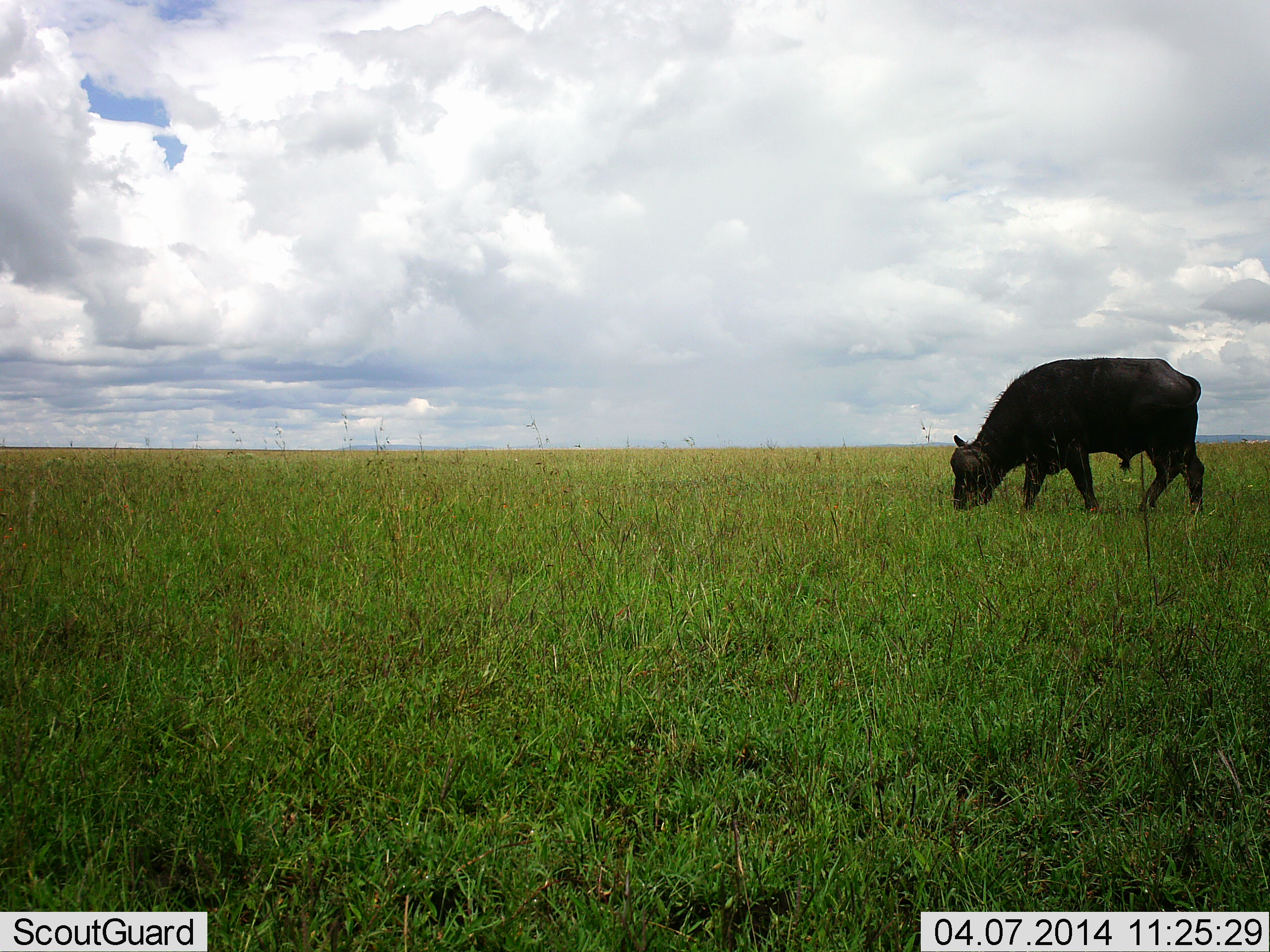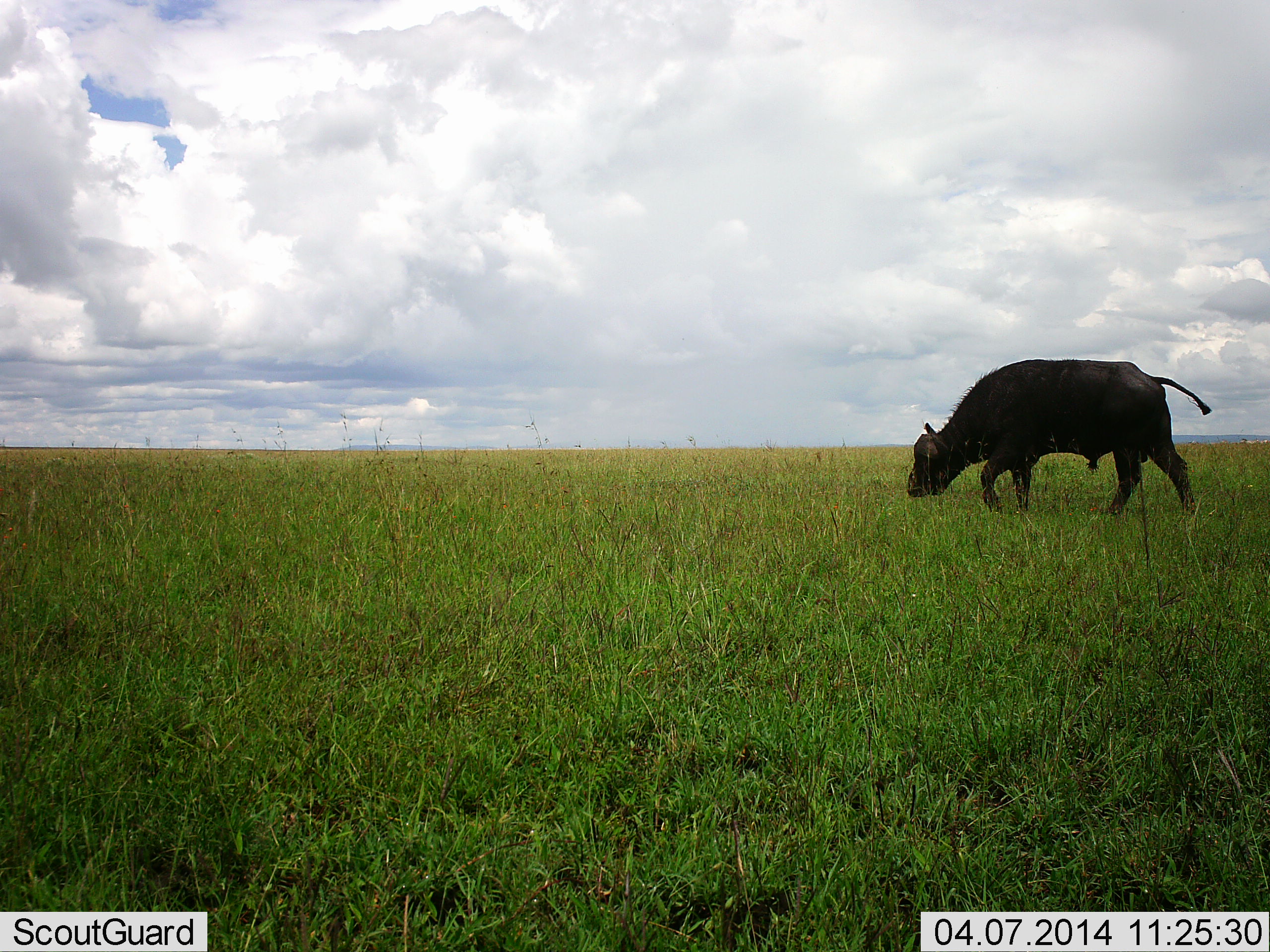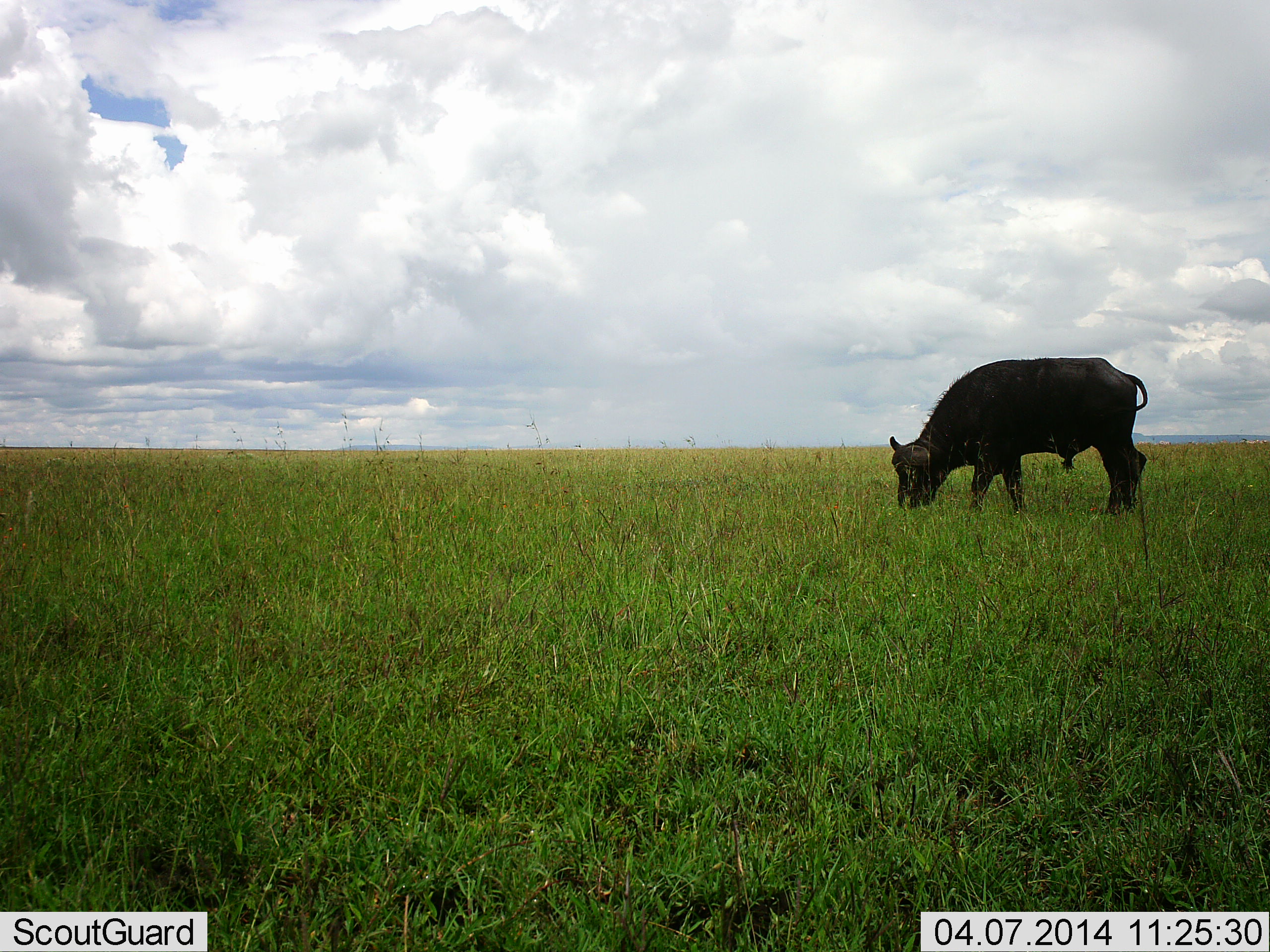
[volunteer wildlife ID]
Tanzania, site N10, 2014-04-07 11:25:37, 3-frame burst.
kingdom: Animalia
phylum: Chordata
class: Mammalia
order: Artiodactyla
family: Bovidae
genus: Syncerus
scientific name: Syncerus caffer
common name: cape buffalo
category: buffalo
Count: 1.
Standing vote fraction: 10%.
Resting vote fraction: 0%.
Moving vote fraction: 60%.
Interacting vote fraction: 0%.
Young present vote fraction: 10%.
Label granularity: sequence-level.